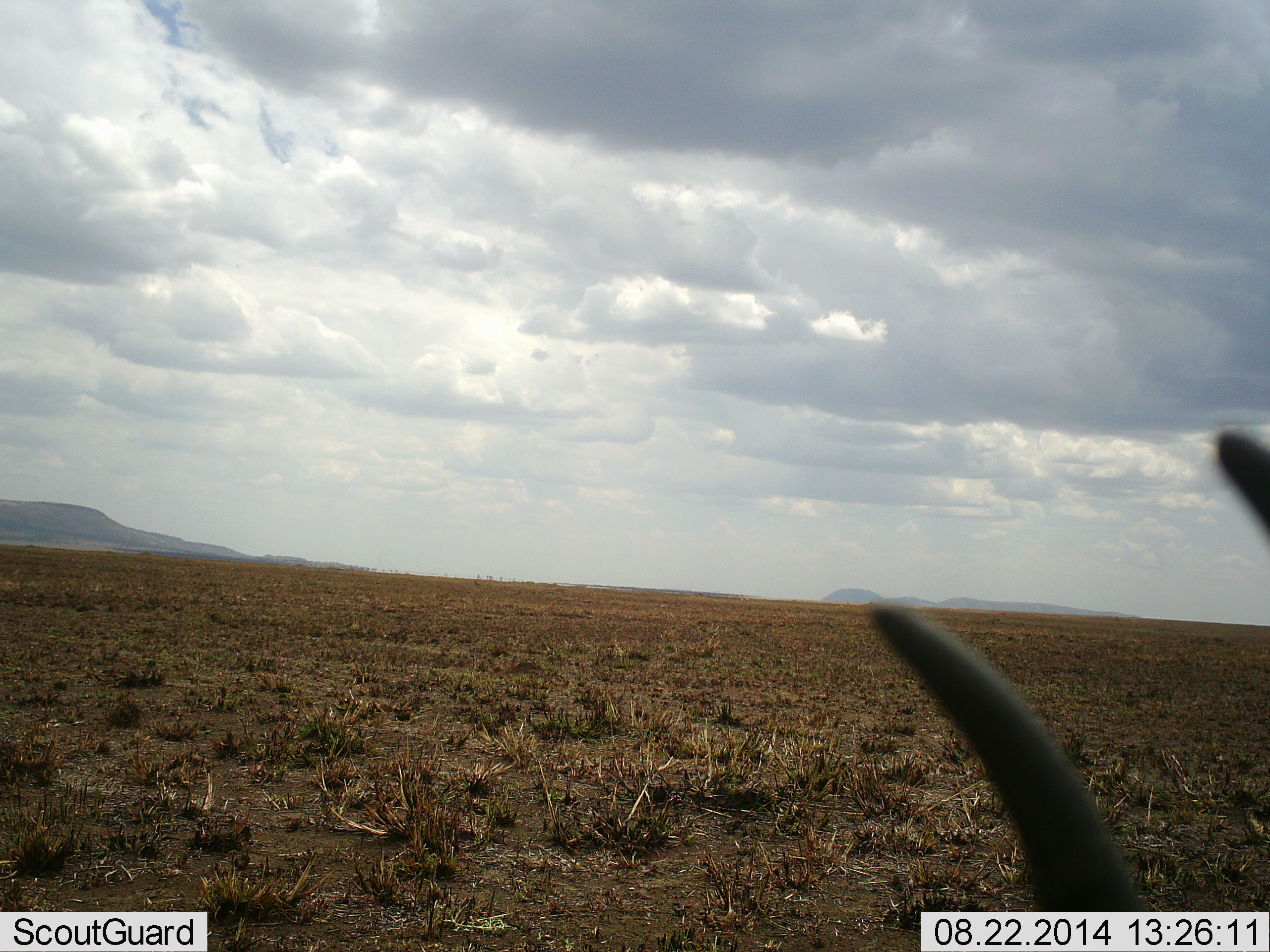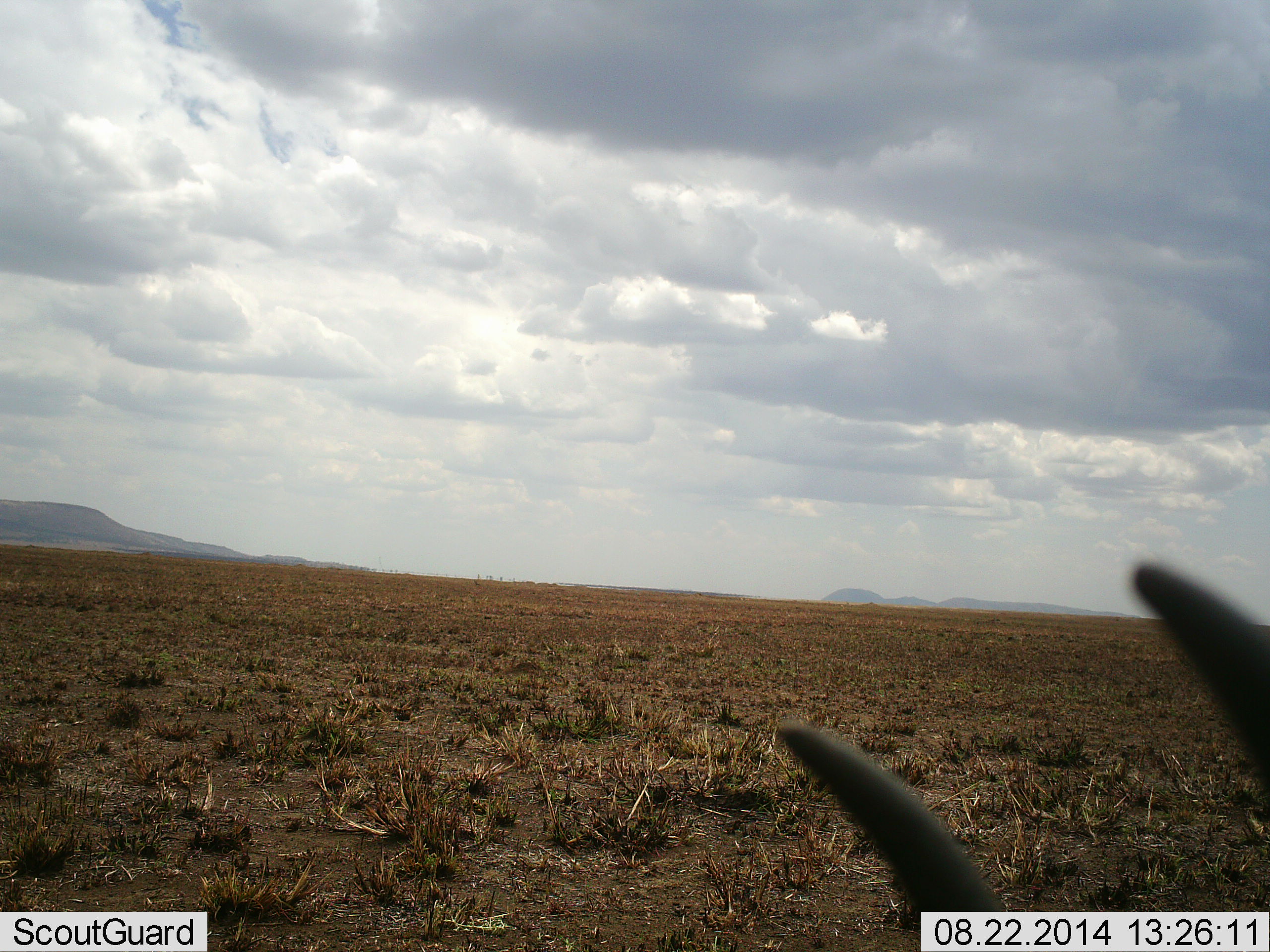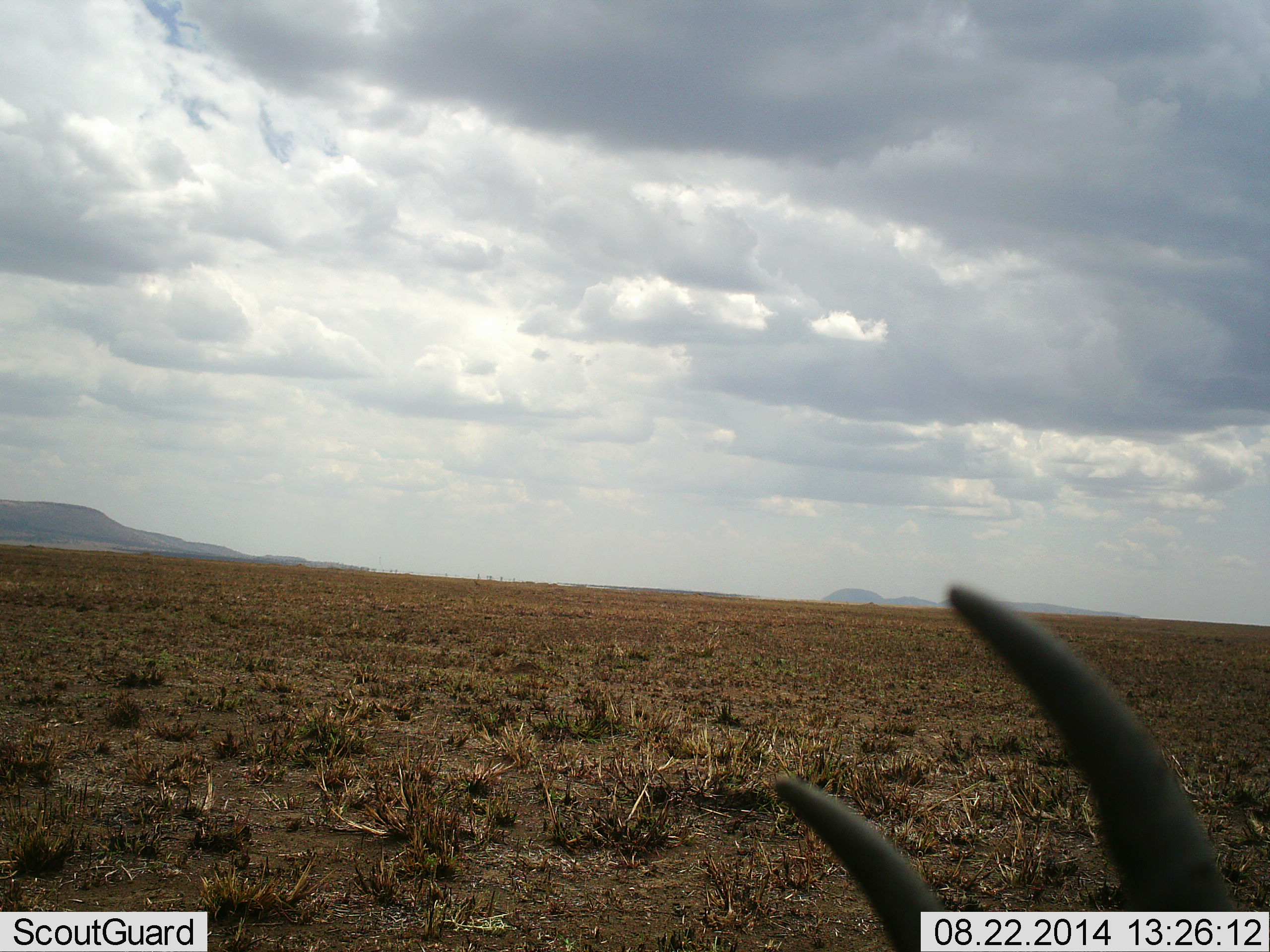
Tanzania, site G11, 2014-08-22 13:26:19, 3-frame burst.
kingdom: Animalia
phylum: Chordata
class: Mammalia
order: Artiodactyla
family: Bovidae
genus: Eudorcas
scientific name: Eudorcas thomsonii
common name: thomson's gazelle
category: gazellethomsons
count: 1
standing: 50%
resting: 50%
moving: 0%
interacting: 0%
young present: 0%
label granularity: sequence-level